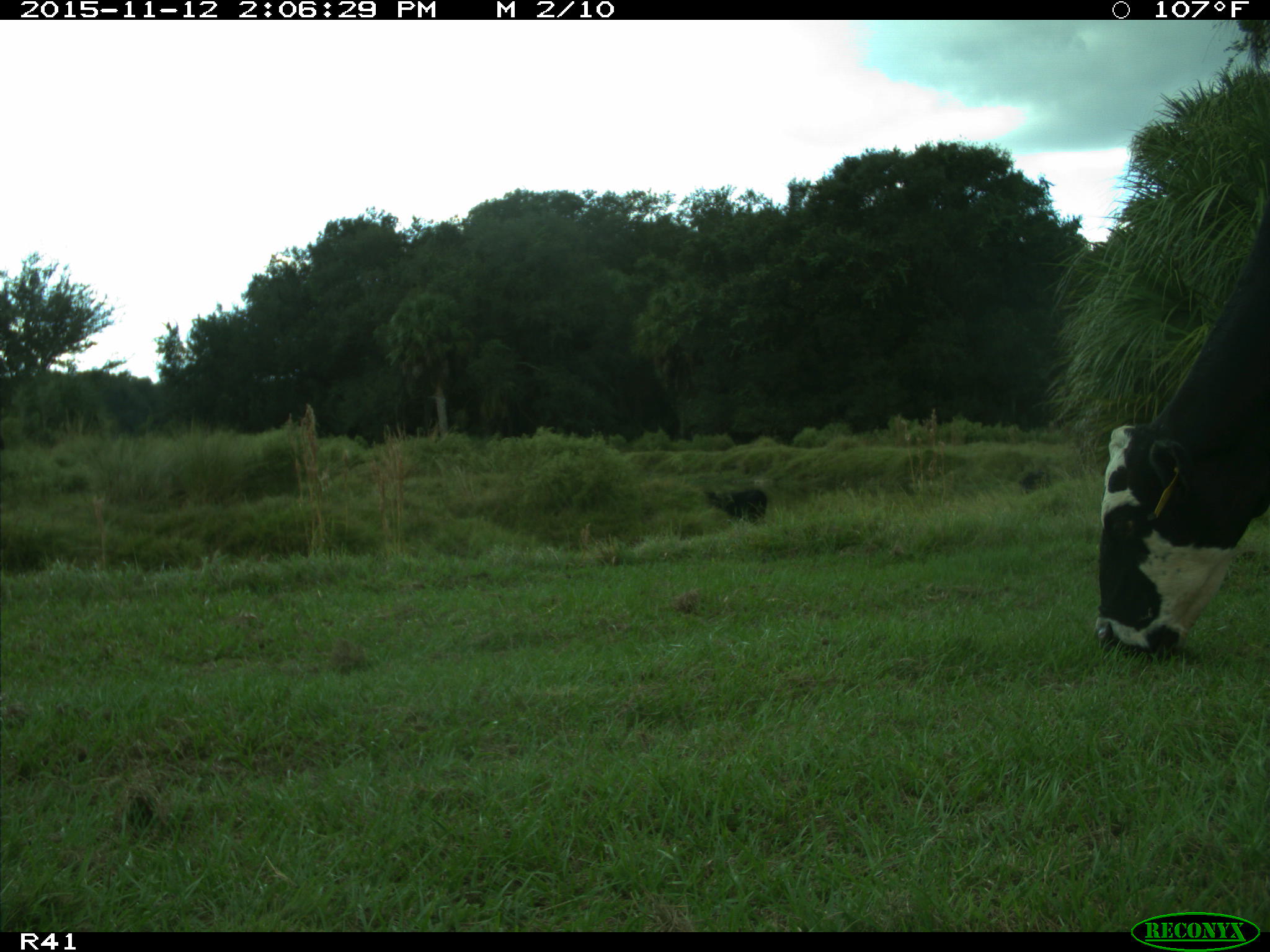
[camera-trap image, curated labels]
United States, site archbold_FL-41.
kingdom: Animalia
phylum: Chordata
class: Mammalia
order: Artiodactyla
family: Bovidae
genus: Bos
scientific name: Bos taurus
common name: domestic cow